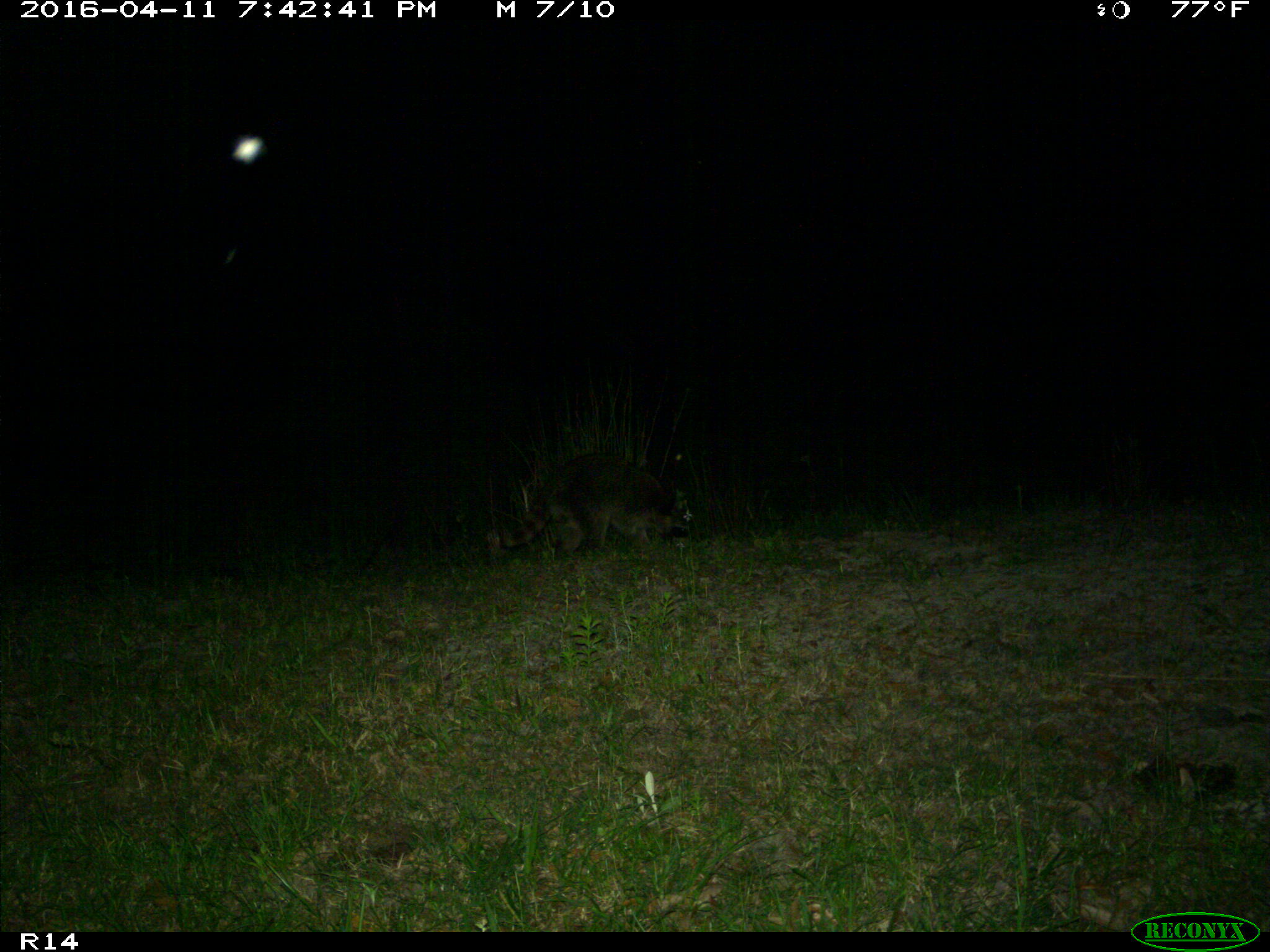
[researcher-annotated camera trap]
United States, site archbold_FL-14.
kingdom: Animalia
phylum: Chordata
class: Mammalia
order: Carnivora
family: Procyonidae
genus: Procyon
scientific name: Procyon lotor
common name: common raccoon